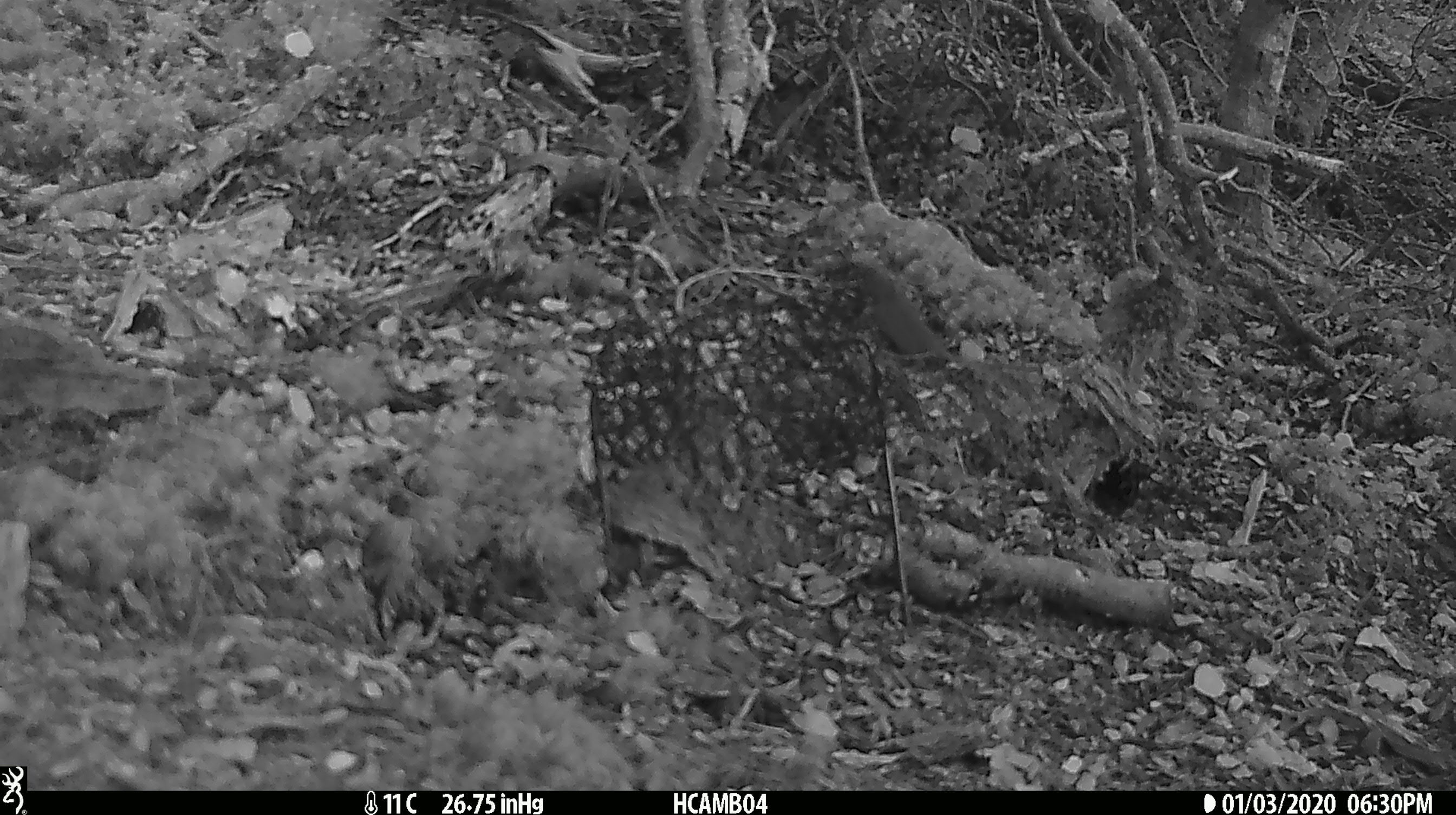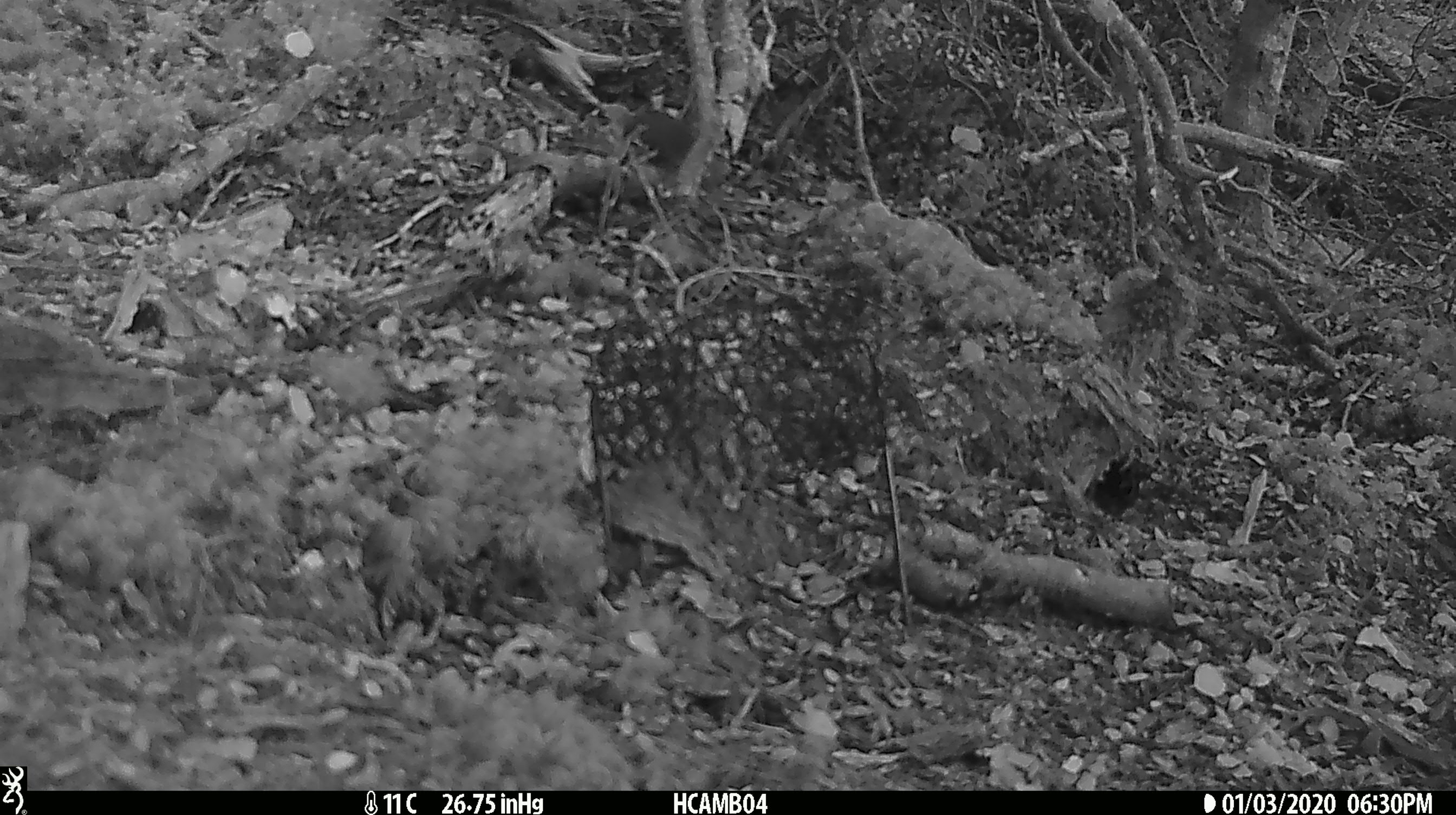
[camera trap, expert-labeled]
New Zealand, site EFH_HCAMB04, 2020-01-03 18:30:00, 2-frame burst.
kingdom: Animalia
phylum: Chordata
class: Mammalia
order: Rodentia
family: Muridae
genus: Mus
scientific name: Mus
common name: mouse